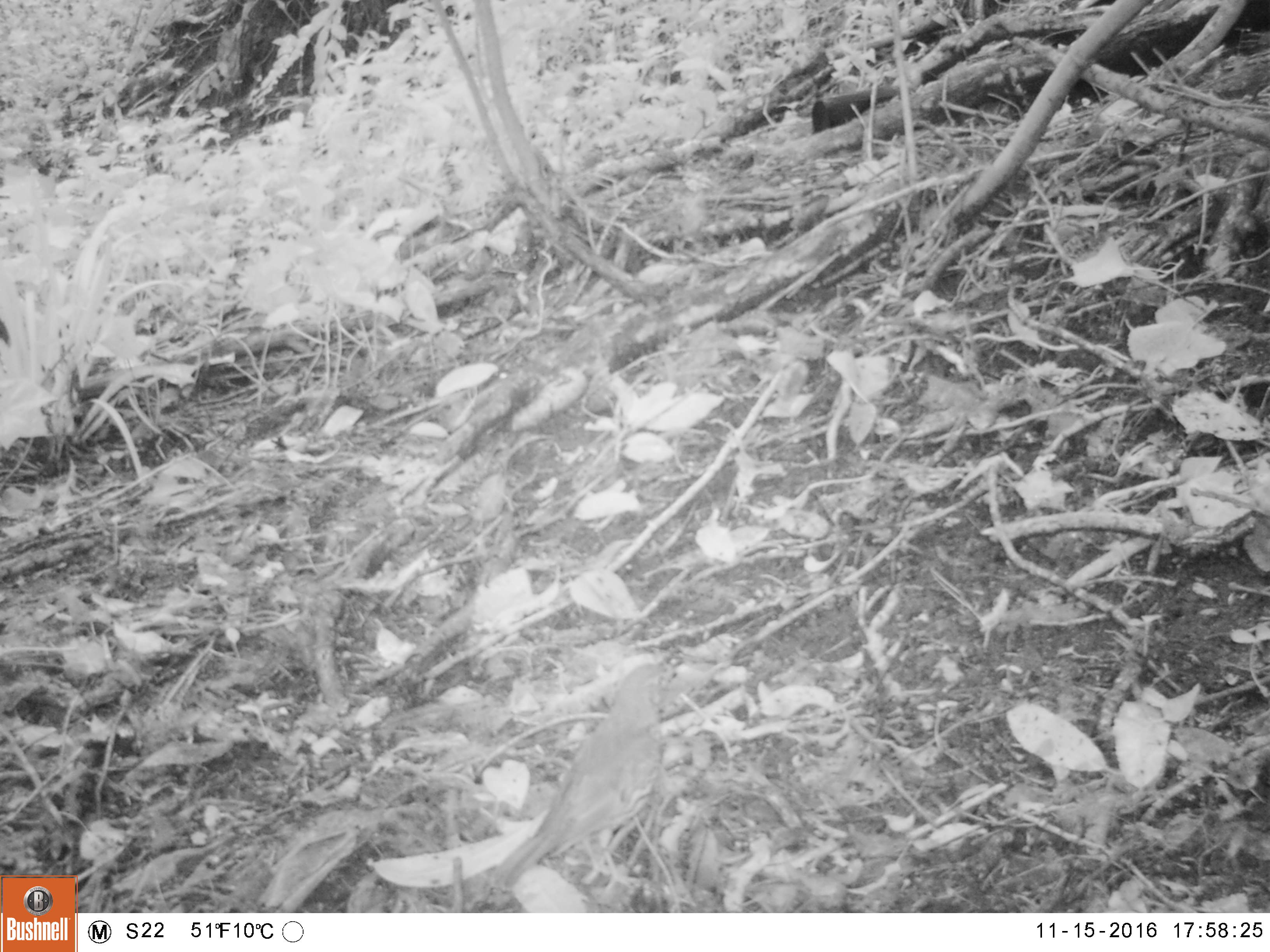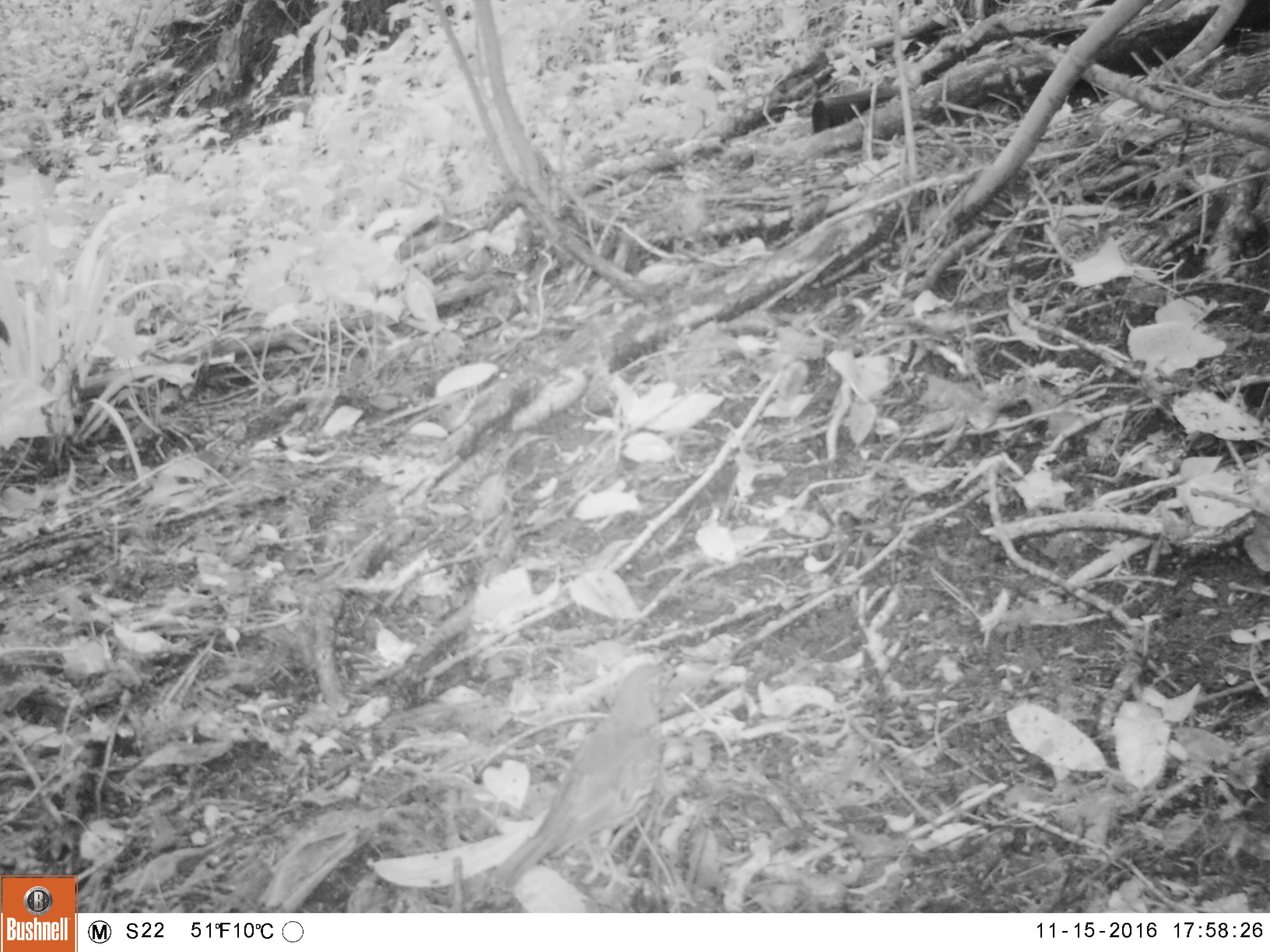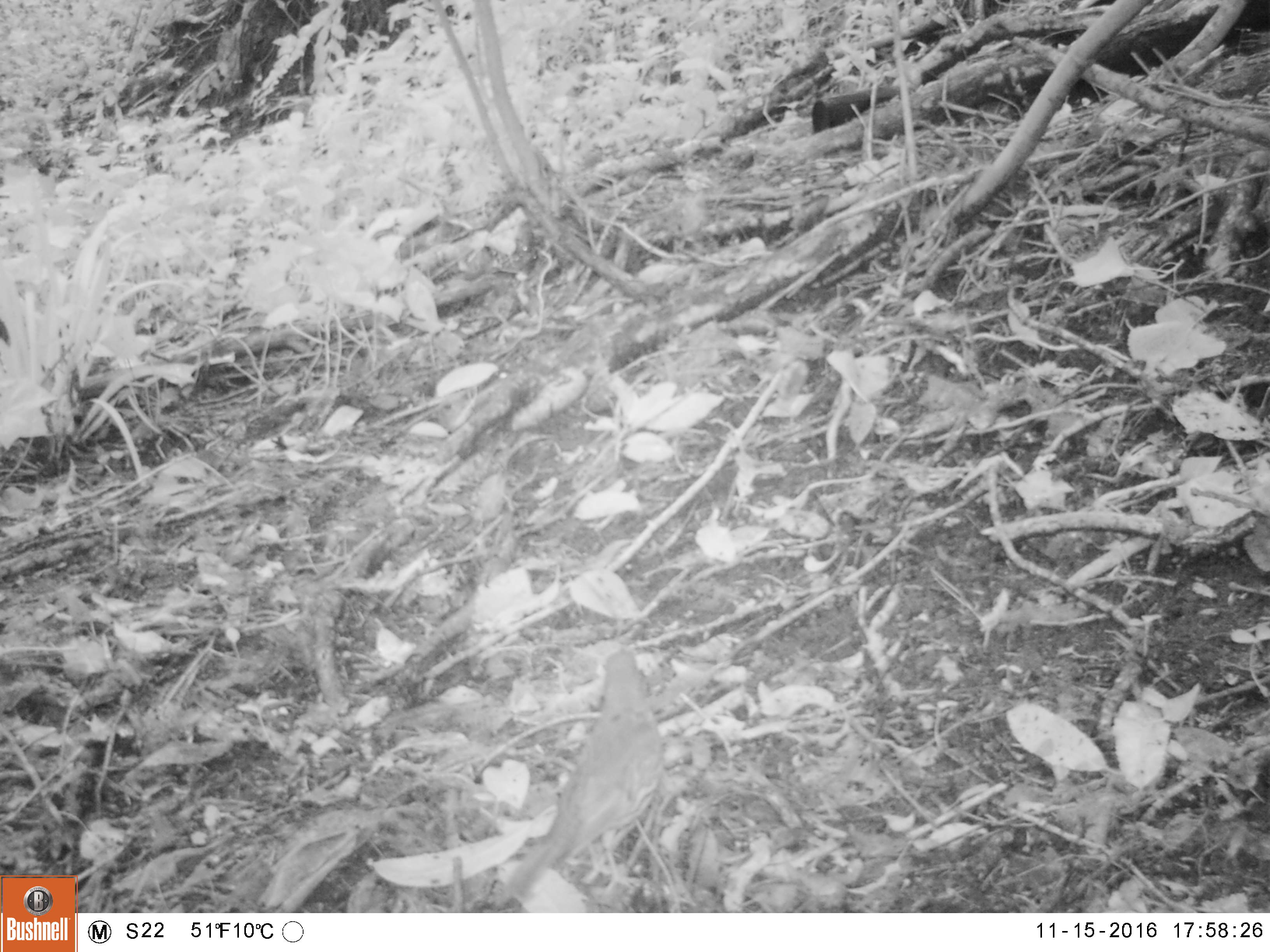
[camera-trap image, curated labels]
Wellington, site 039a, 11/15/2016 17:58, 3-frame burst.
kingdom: Animalia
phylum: Chordata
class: Aves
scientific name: Aves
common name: bird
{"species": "bird (Aves)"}